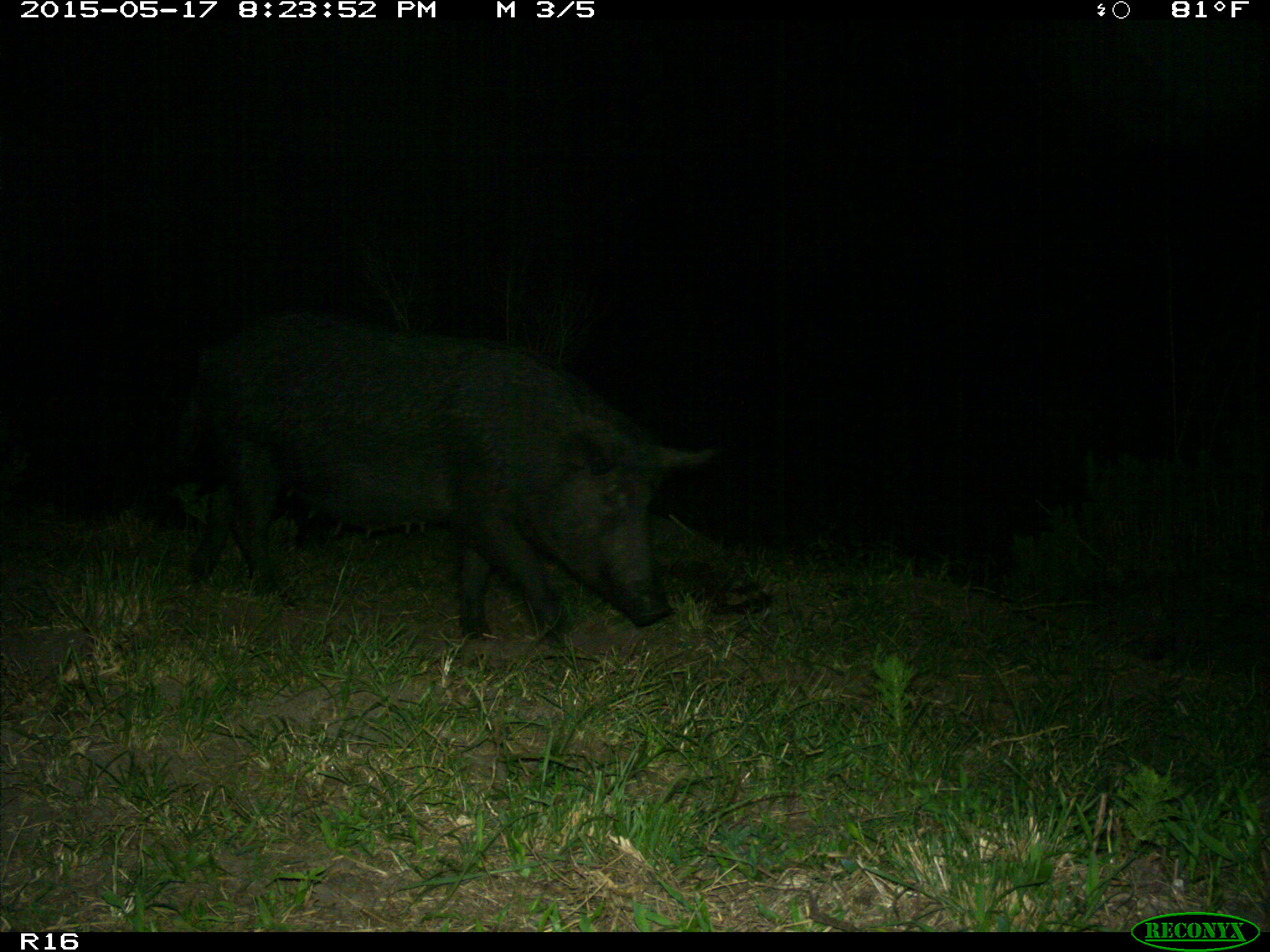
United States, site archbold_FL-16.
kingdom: Animalia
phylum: Chordata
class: Mammalia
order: Artiodactyla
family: Suidae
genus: Sus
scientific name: Sus scrofa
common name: wild boar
Sus scrofa (wild boar).